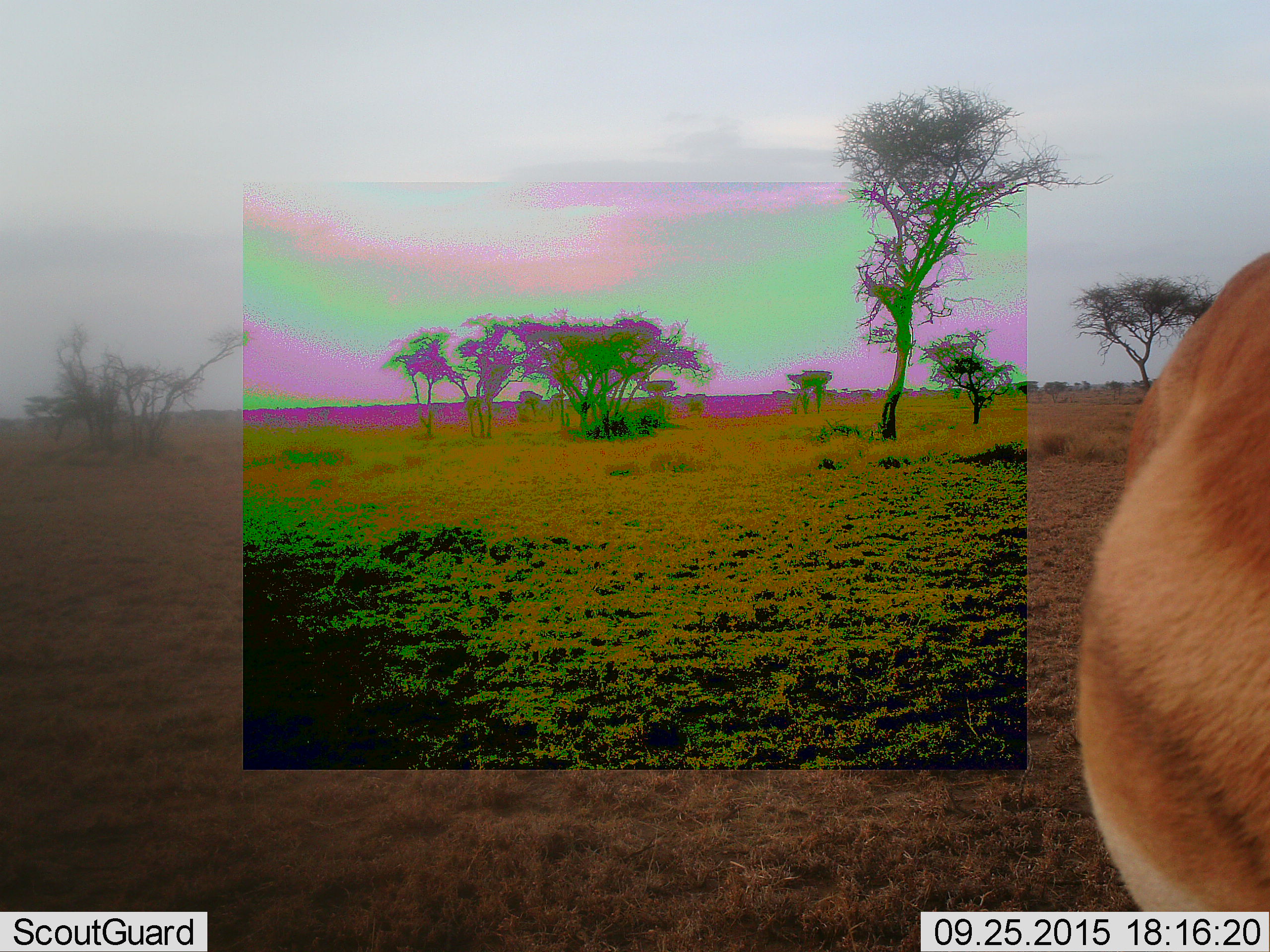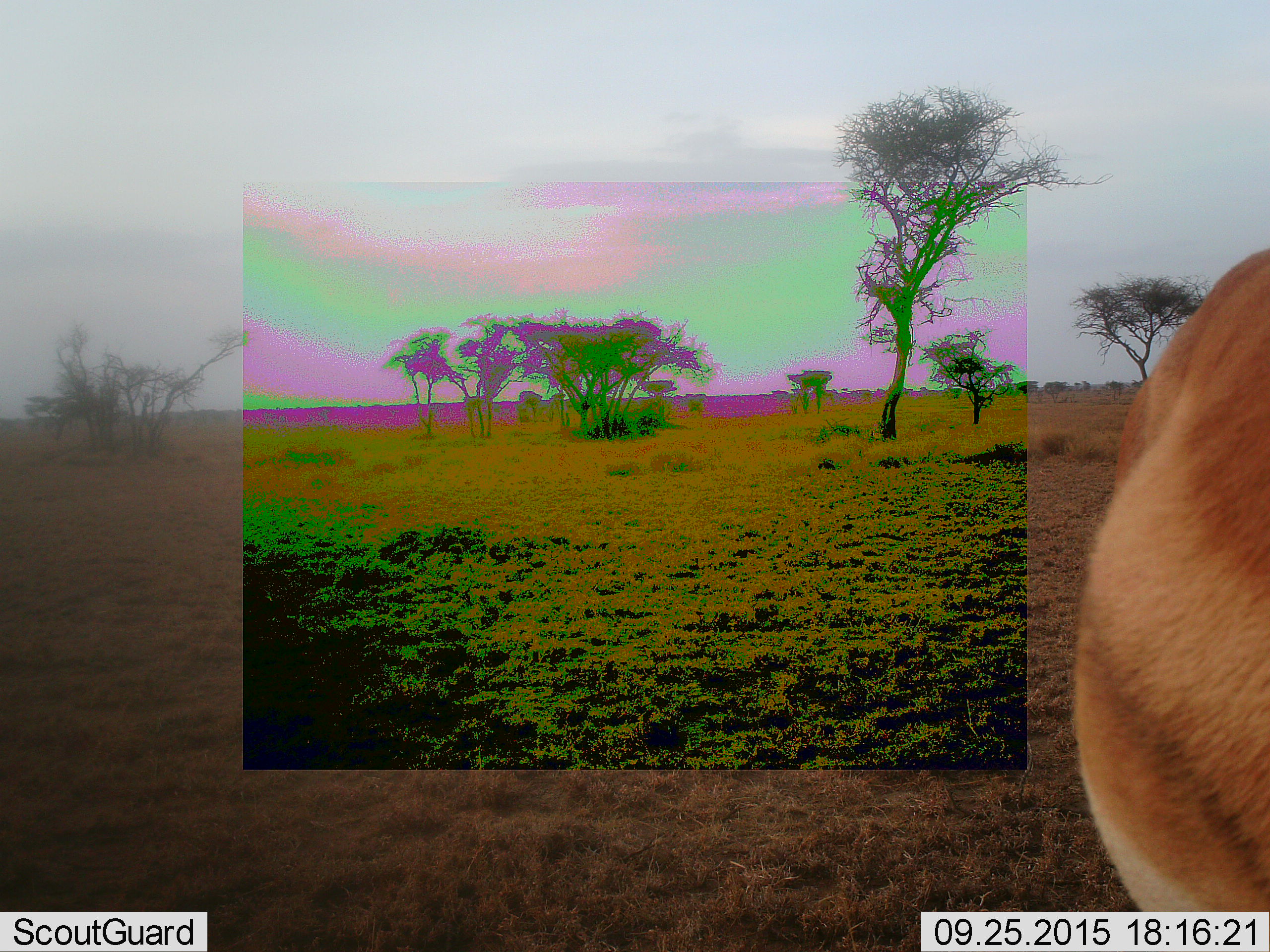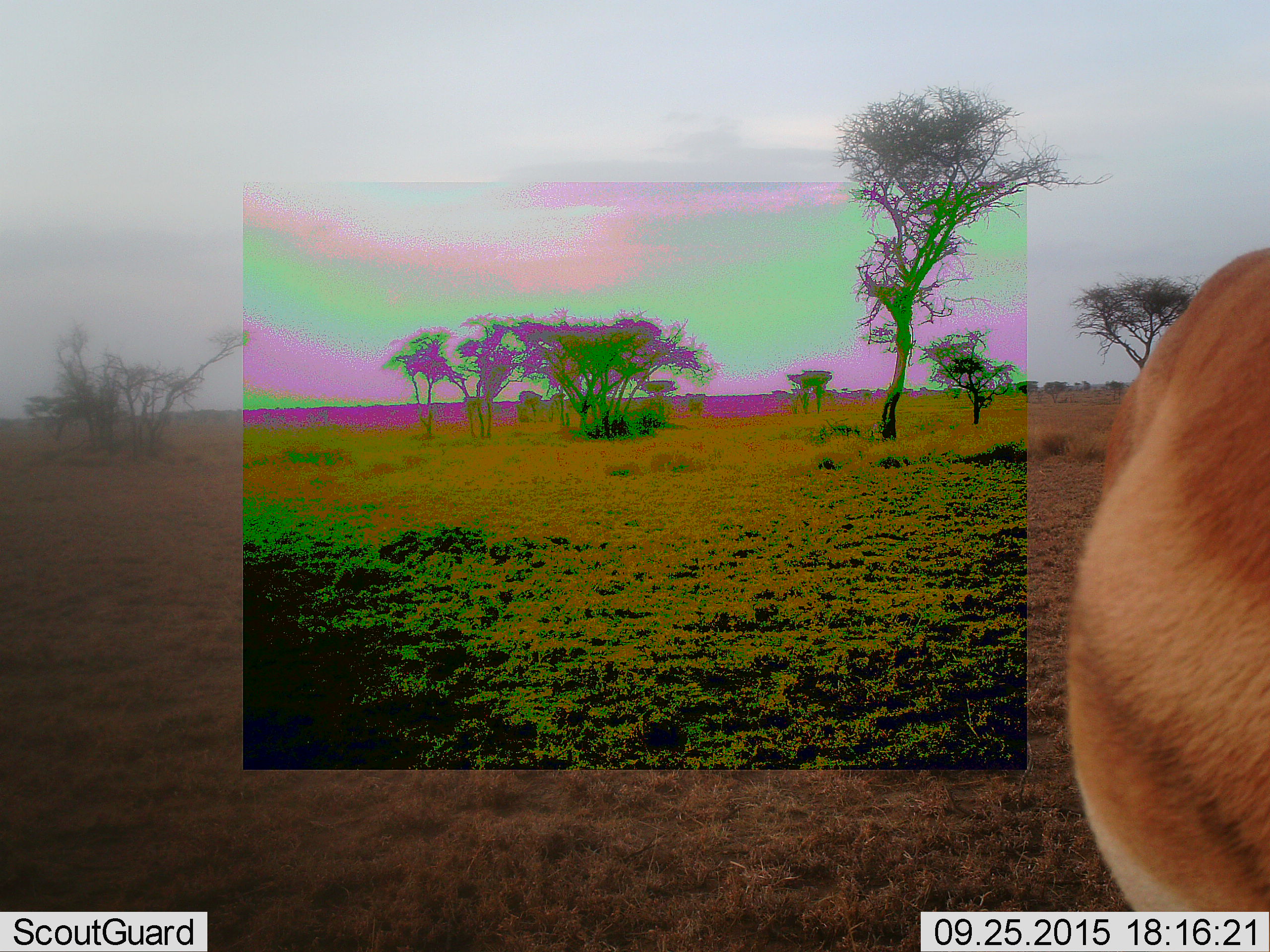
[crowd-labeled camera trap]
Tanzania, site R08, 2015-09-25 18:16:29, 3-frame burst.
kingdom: Animalia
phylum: Chordata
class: Mammalia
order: Artiodactyla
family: Bovidae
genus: Nanger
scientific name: Nanger granti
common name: grant's gazelle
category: gazellegrants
Gazellegrants (grant's gazelle) (Nanger granti), count 1. Behavior (volunteer vote fractions): standing 100%, resting 0%, moving 0%, interacting 0%. Young present (vote fraction): 0%. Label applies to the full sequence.